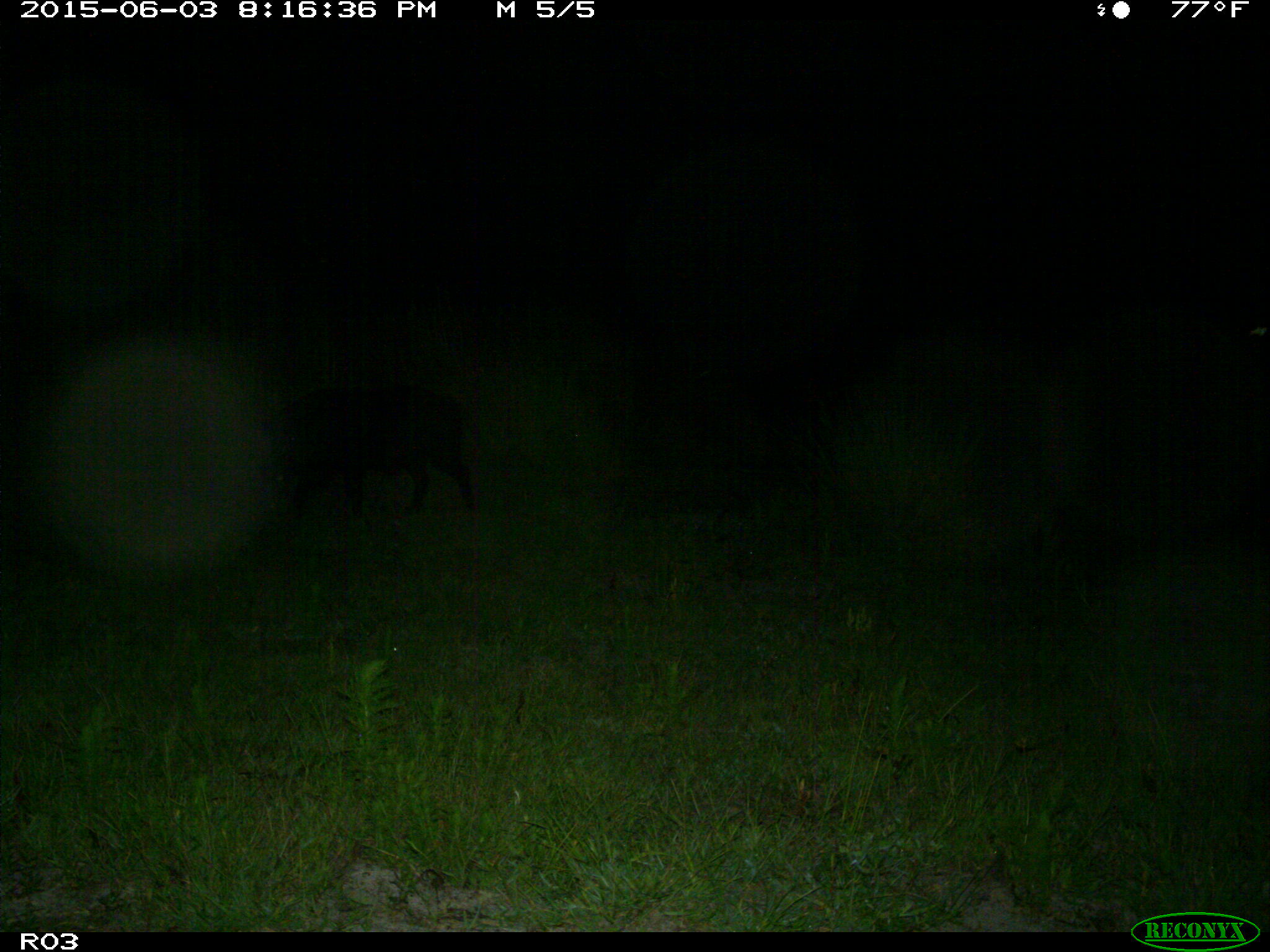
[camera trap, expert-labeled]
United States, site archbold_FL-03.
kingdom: Animalia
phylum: Chordata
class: Mammalia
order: Artiodactyla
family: Suidae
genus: Sus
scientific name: Sus scrofa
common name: wild boar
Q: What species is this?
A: Sus scrofa (wild boar).